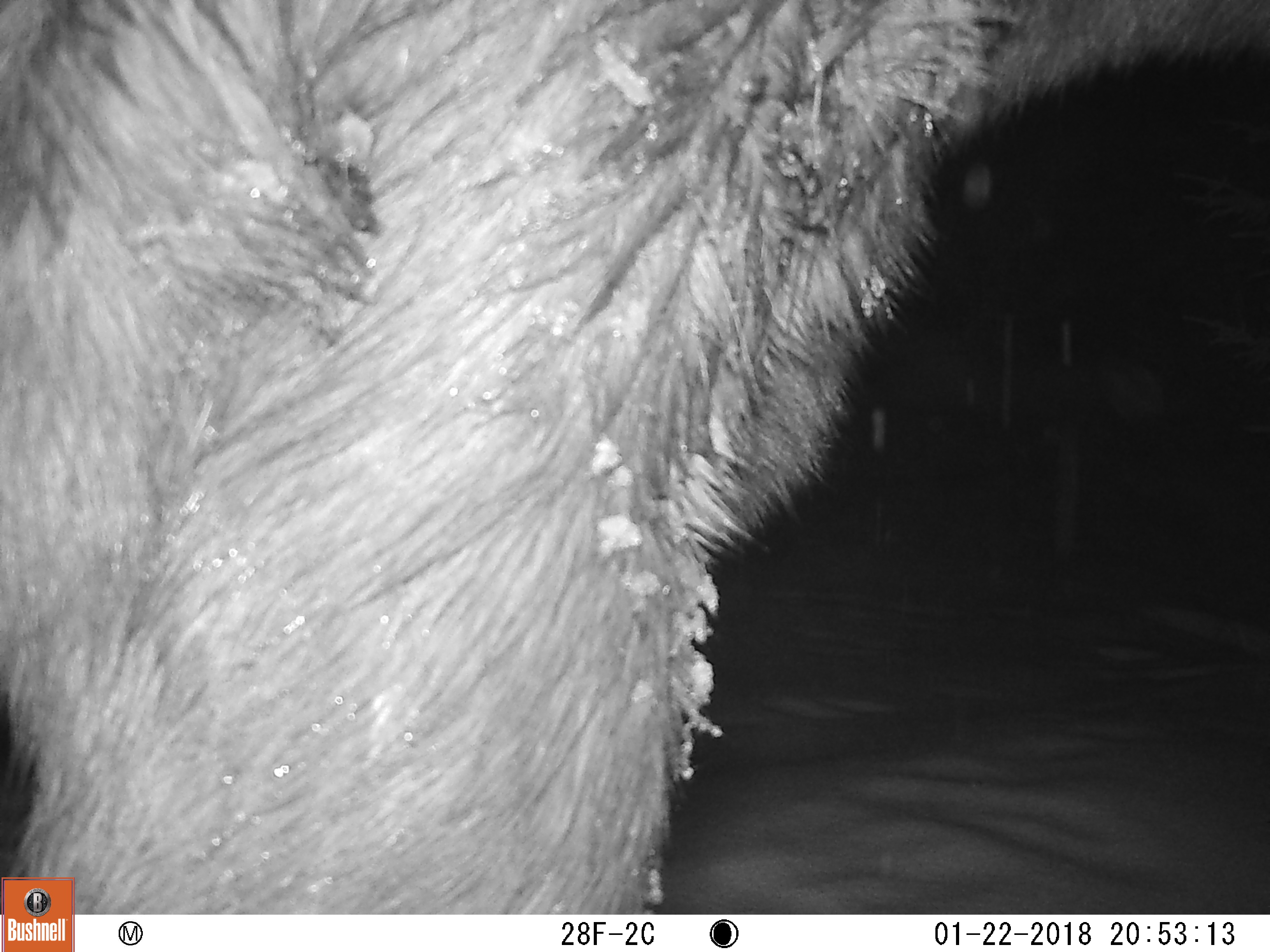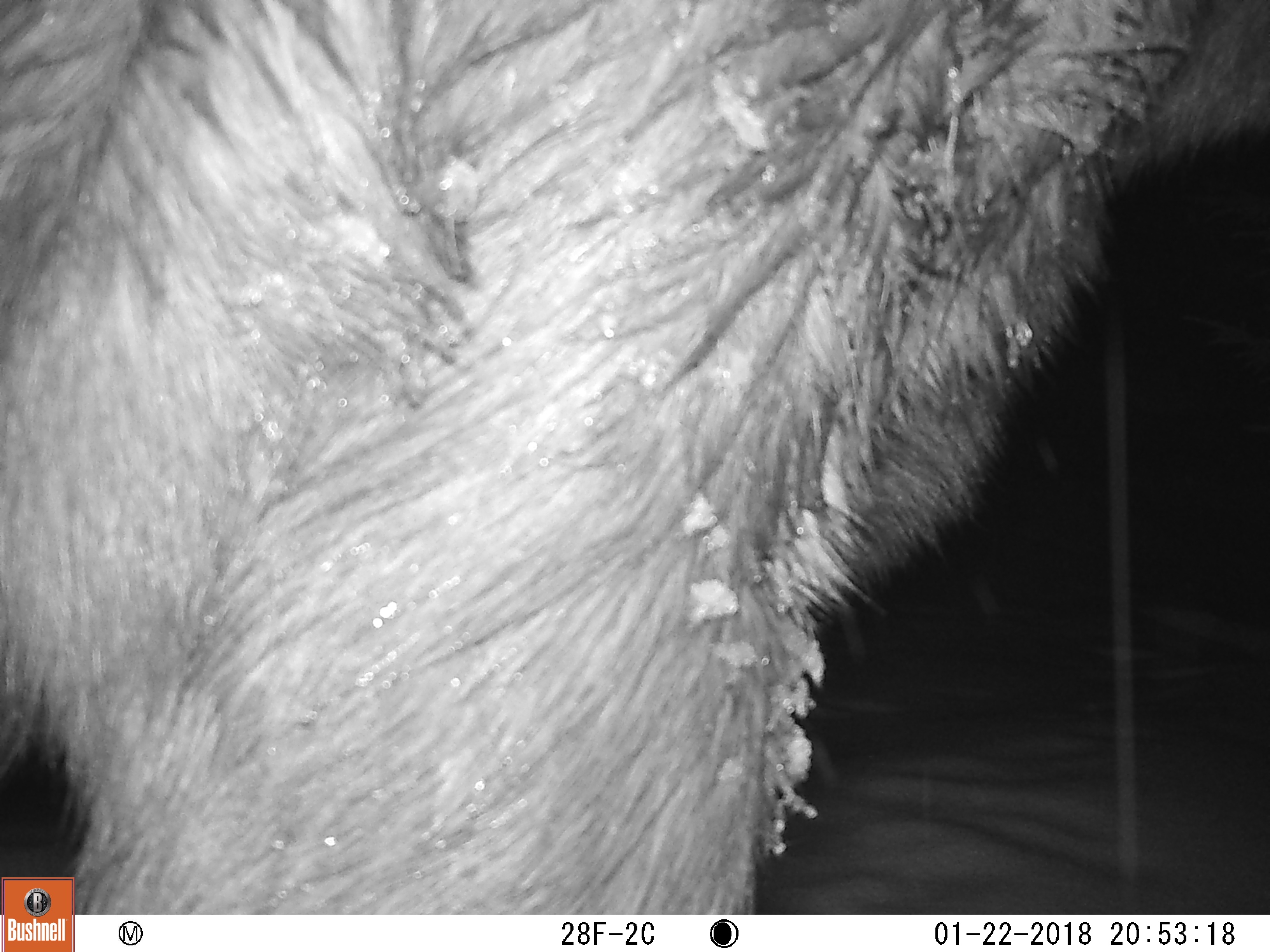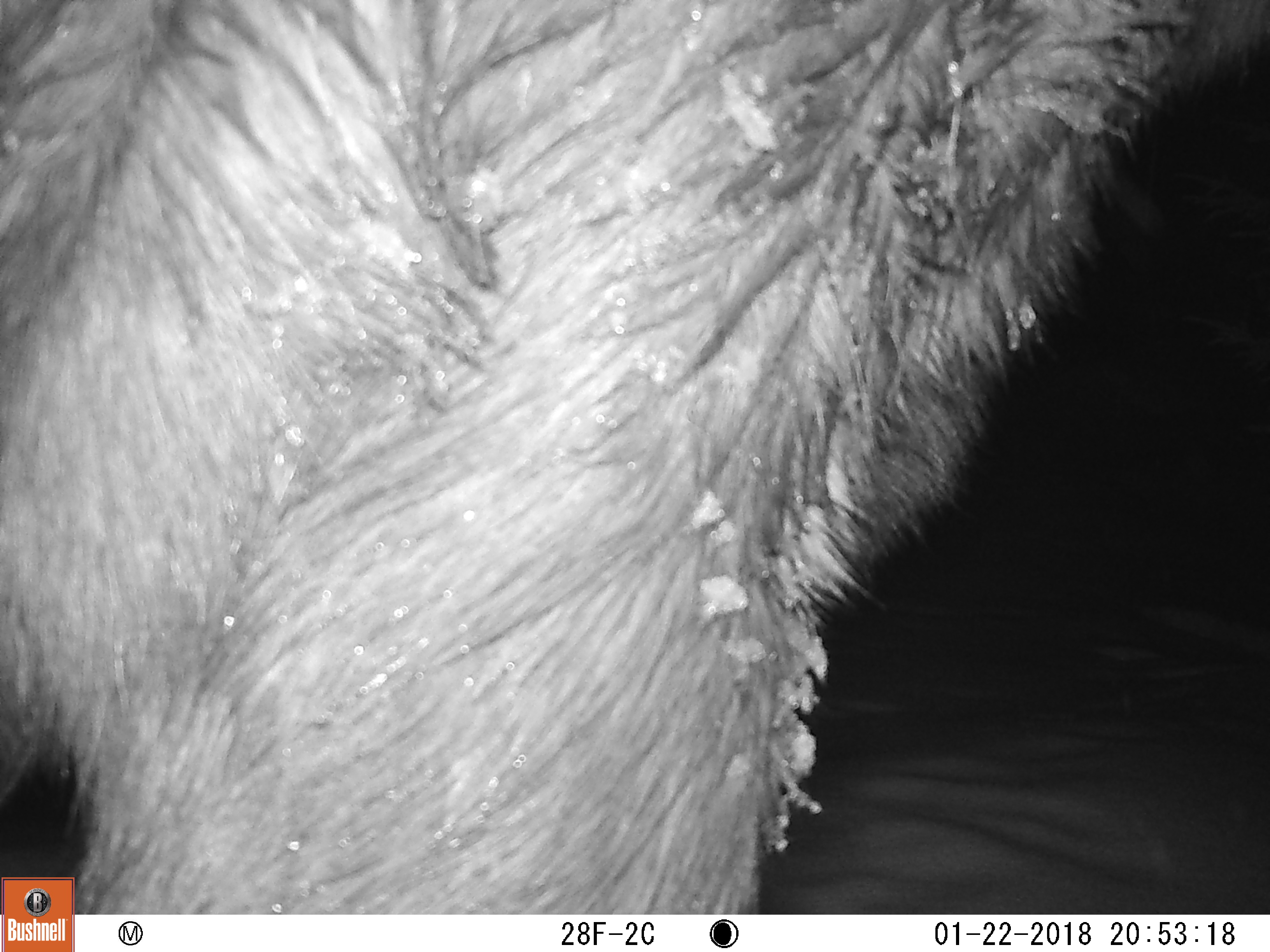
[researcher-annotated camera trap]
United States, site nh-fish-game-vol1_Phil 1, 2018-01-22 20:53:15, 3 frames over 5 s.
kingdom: Animalia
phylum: Chordata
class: Mammalia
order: Artiodactyla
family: Cervidae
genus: Alces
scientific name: Alces alces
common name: moose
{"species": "moose (Alces alces)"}